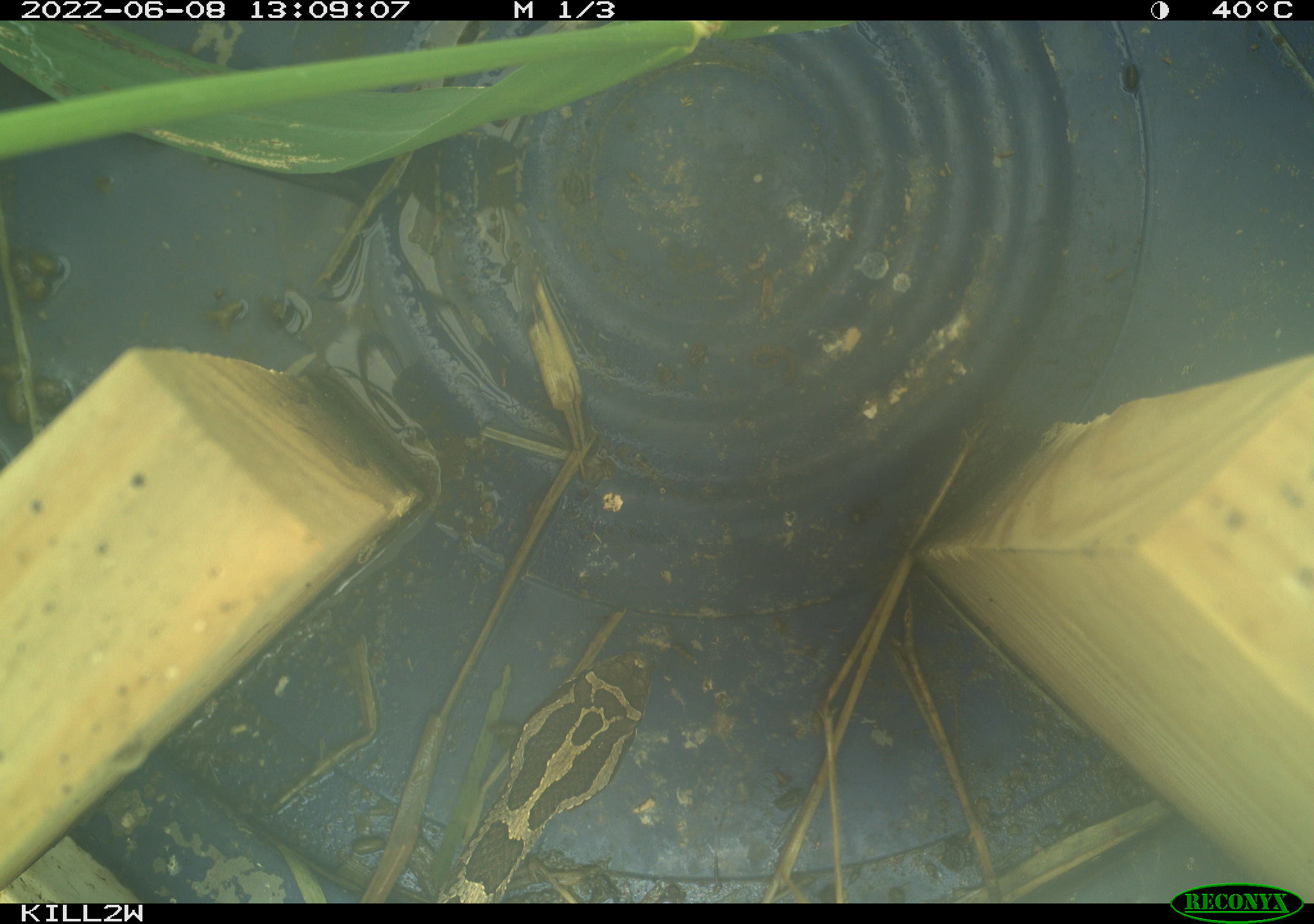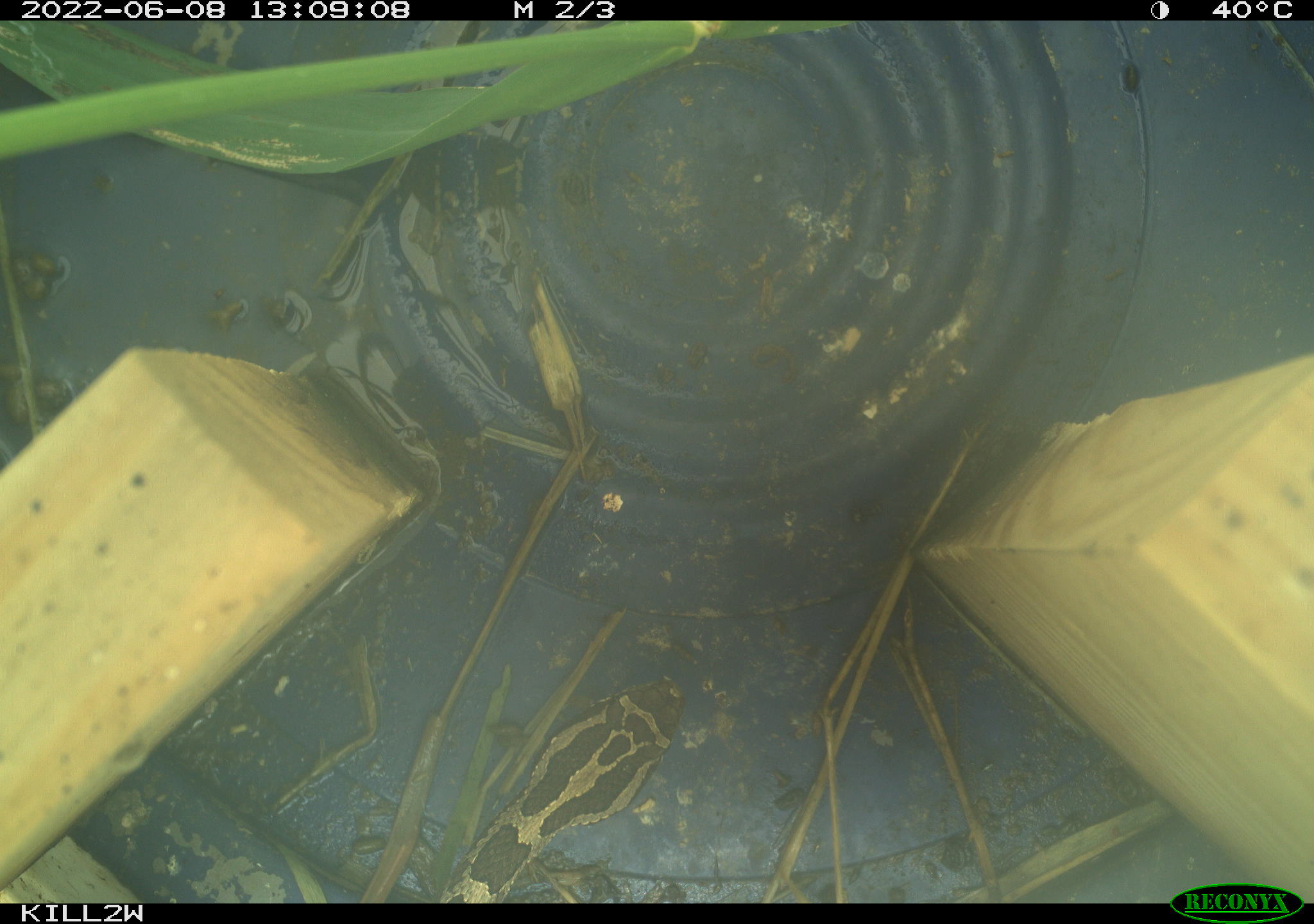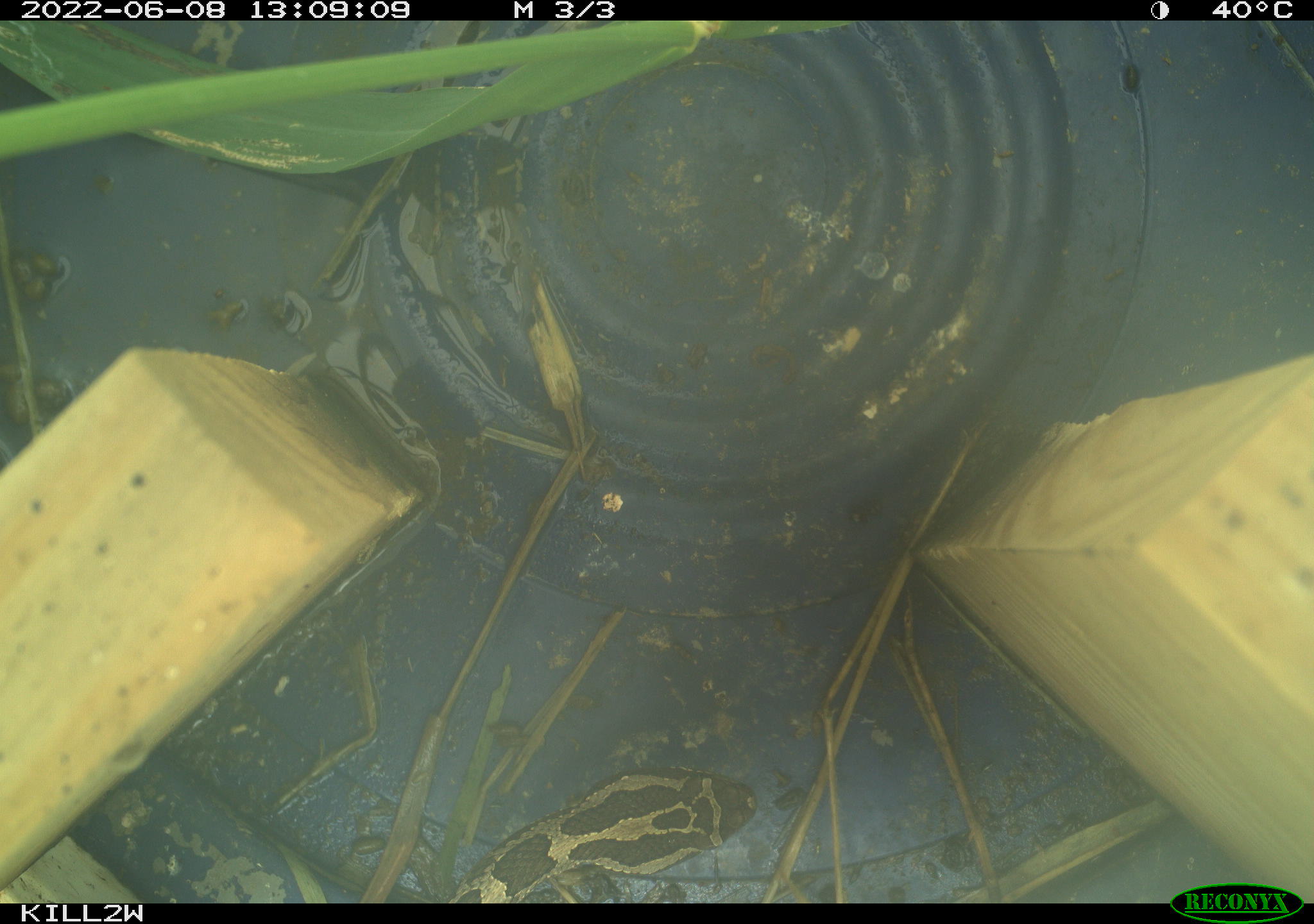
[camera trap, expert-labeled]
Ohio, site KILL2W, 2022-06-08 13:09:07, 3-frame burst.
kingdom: Animalia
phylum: Chordata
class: Reptilia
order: Squamata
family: Viperidae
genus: Sistrurus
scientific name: Sistrurus catenatus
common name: eastern massasauga